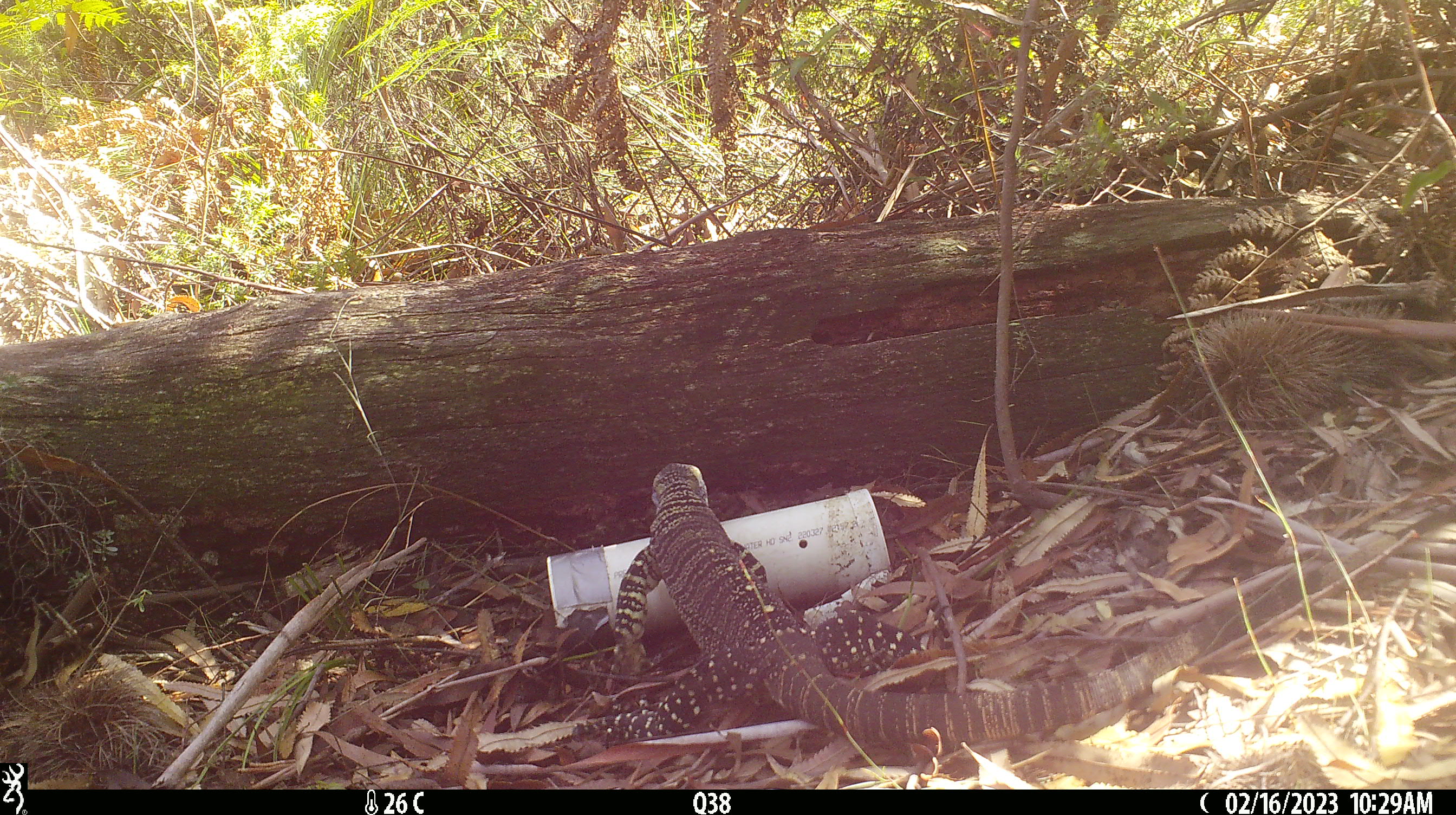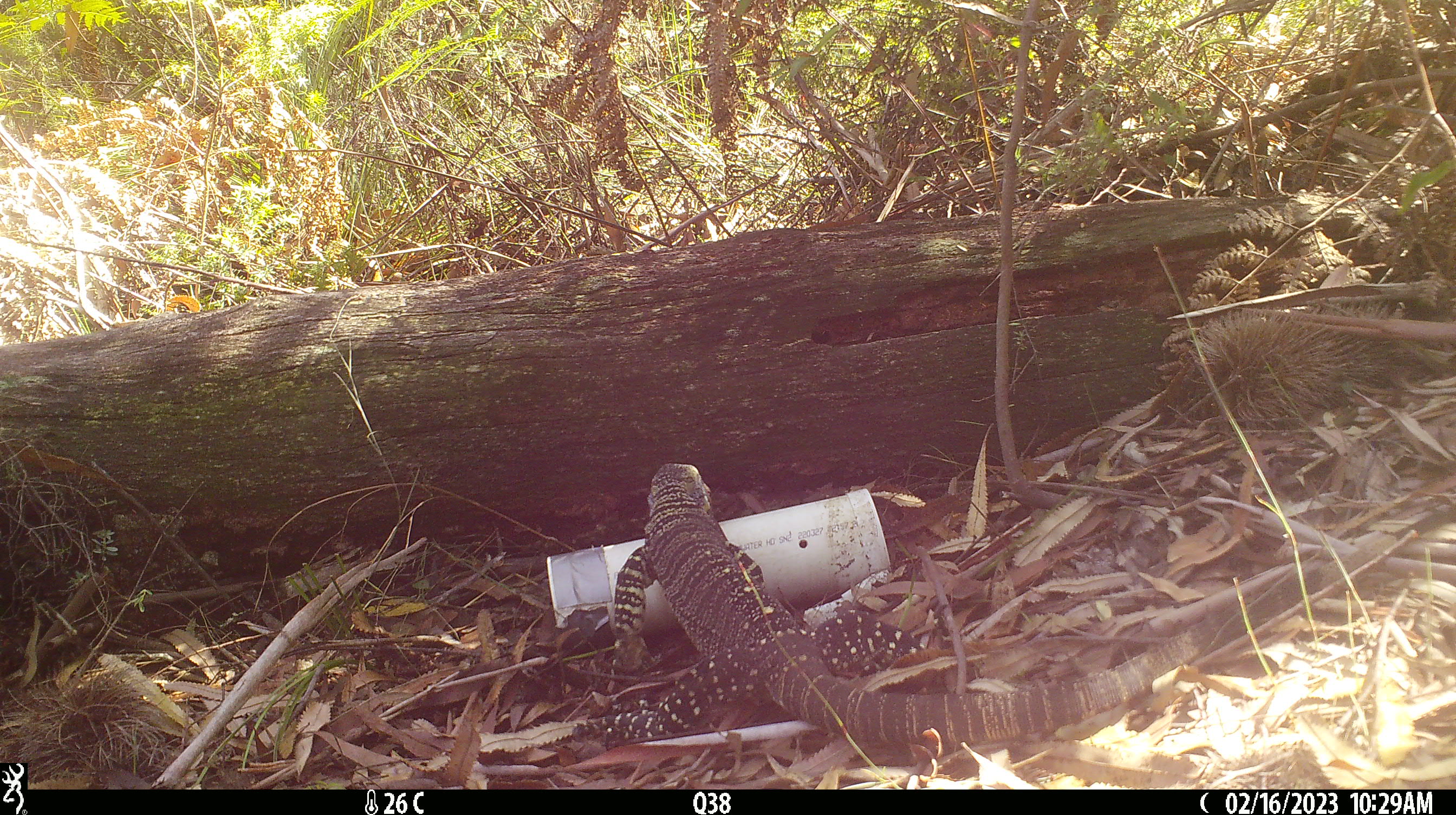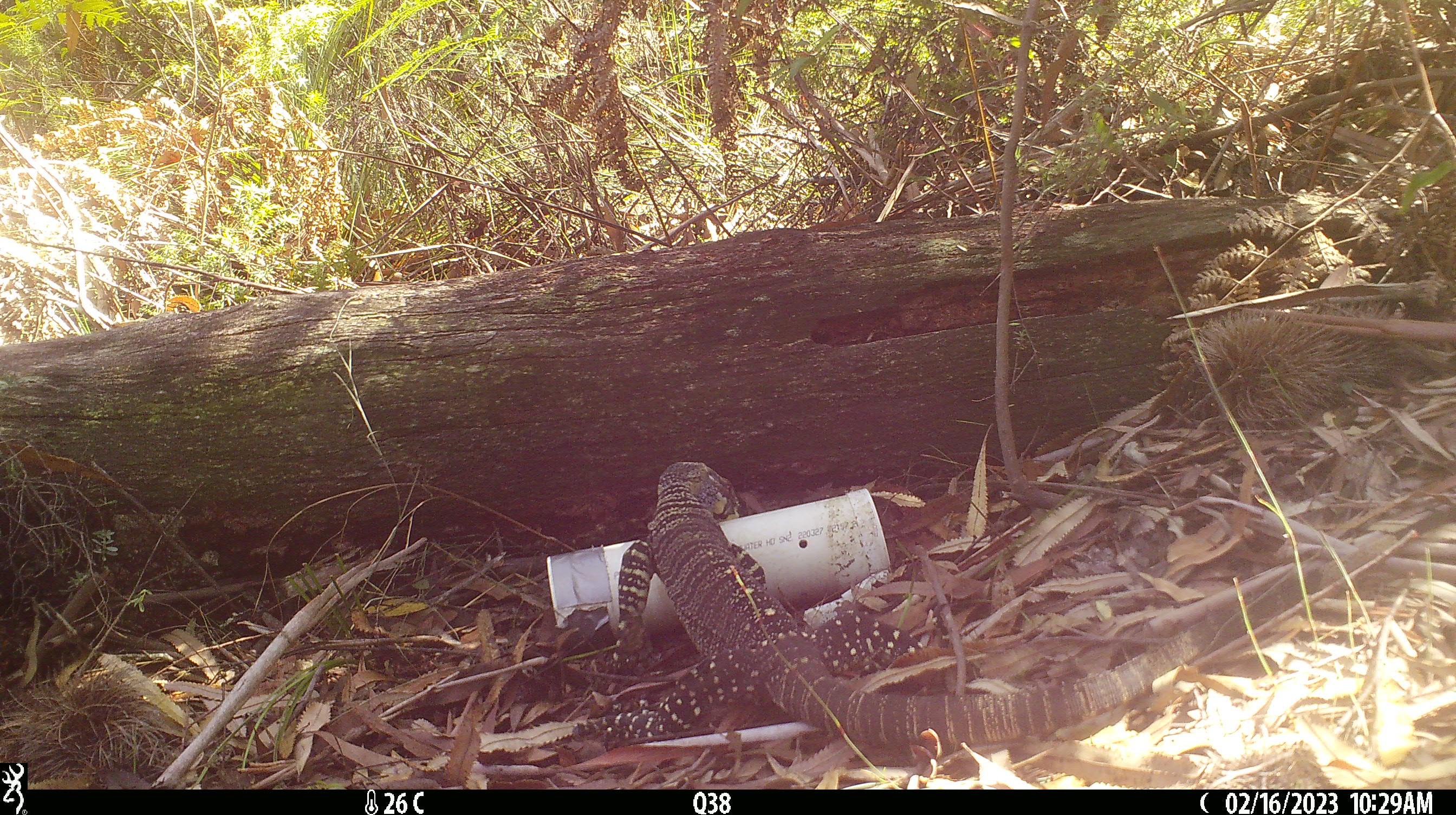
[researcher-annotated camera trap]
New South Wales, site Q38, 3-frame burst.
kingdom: Animalia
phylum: Chordata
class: Reptilia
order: Squamata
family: Varanidae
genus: Varanus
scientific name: Varanus varius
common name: lace monitor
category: goanna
Goanna (lace monitor) (Varanus varius).